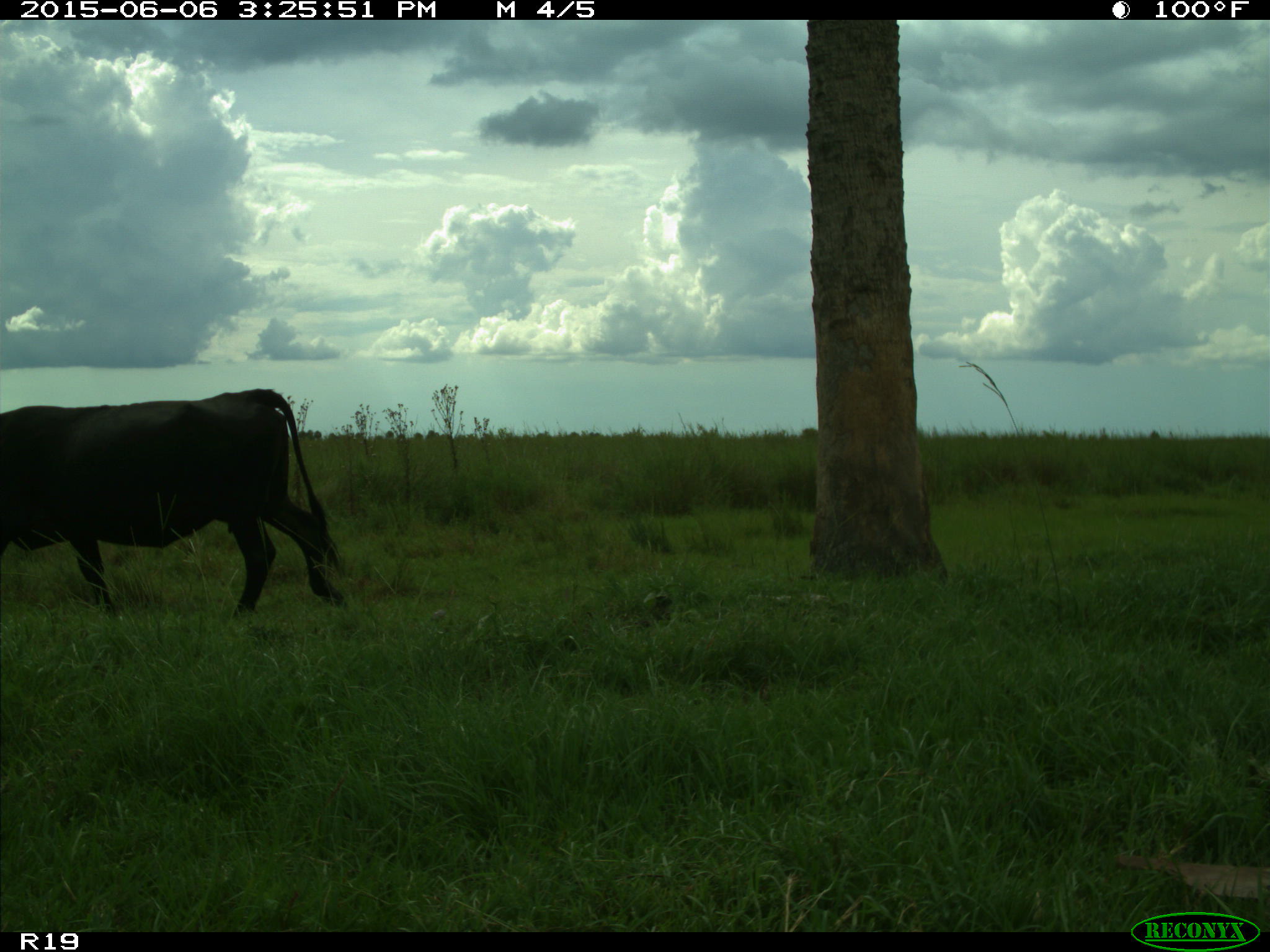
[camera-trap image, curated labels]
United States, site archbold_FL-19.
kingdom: Animalia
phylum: Chordata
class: Mammalia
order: Artiodactyla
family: Bovidae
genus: Bos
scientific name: Bos taurus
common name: domestic cow